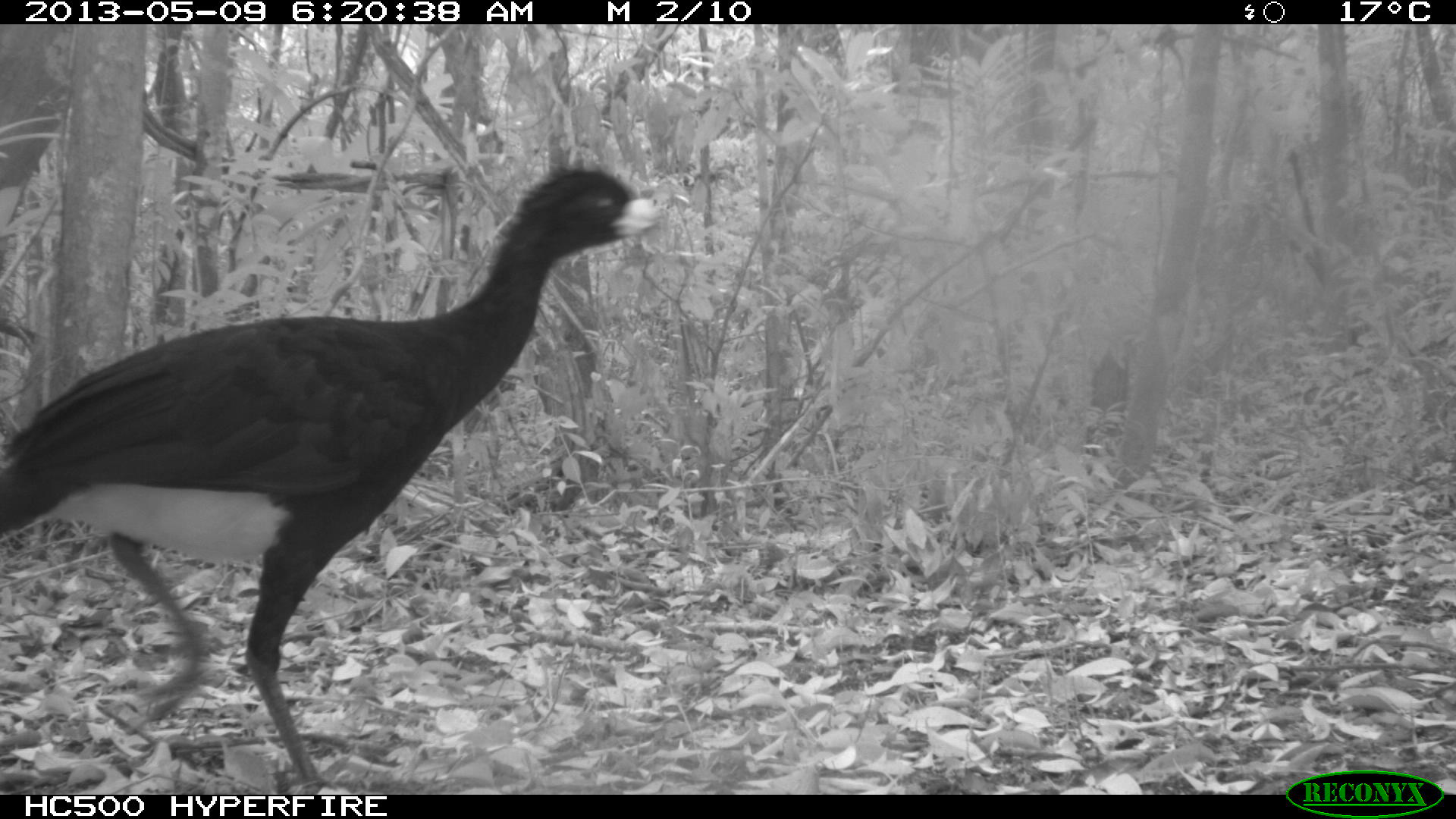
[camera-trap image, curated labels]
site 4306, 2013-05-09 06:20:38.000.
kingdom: Animalia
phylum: Chordata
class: Aves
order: Galliformes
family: Cracidae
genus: Crax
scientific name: Crax rubra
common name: great curassow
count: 1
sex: male